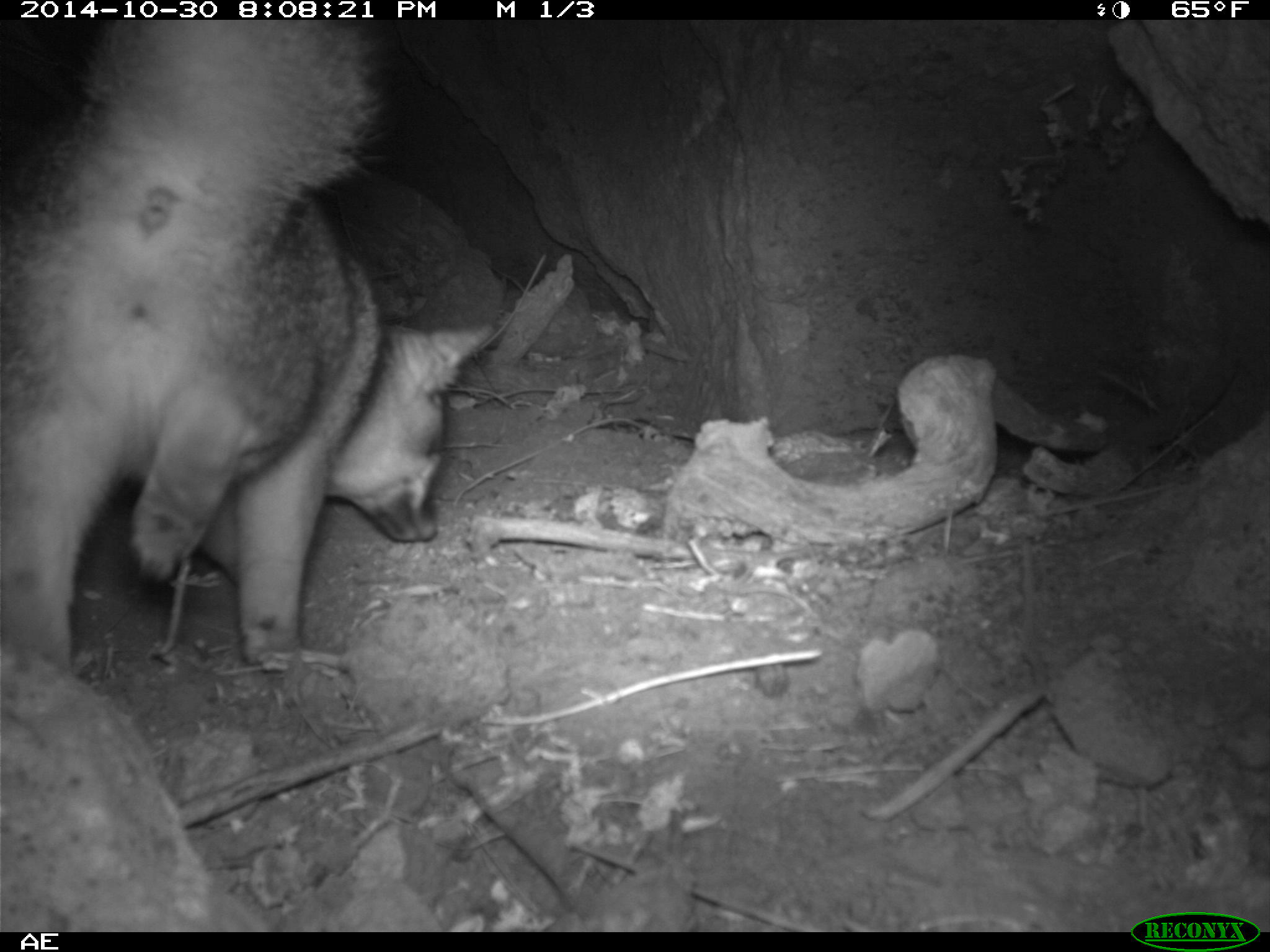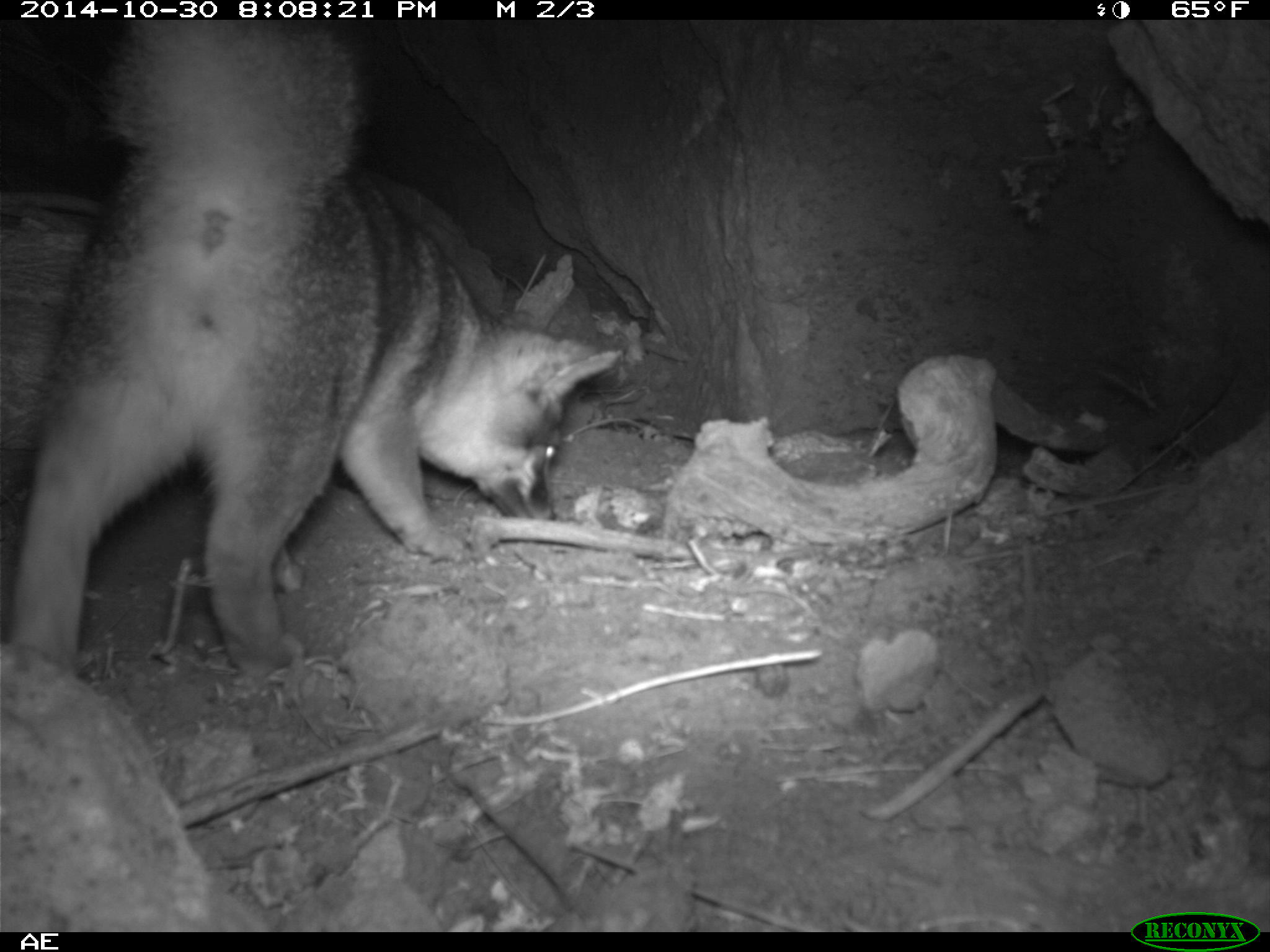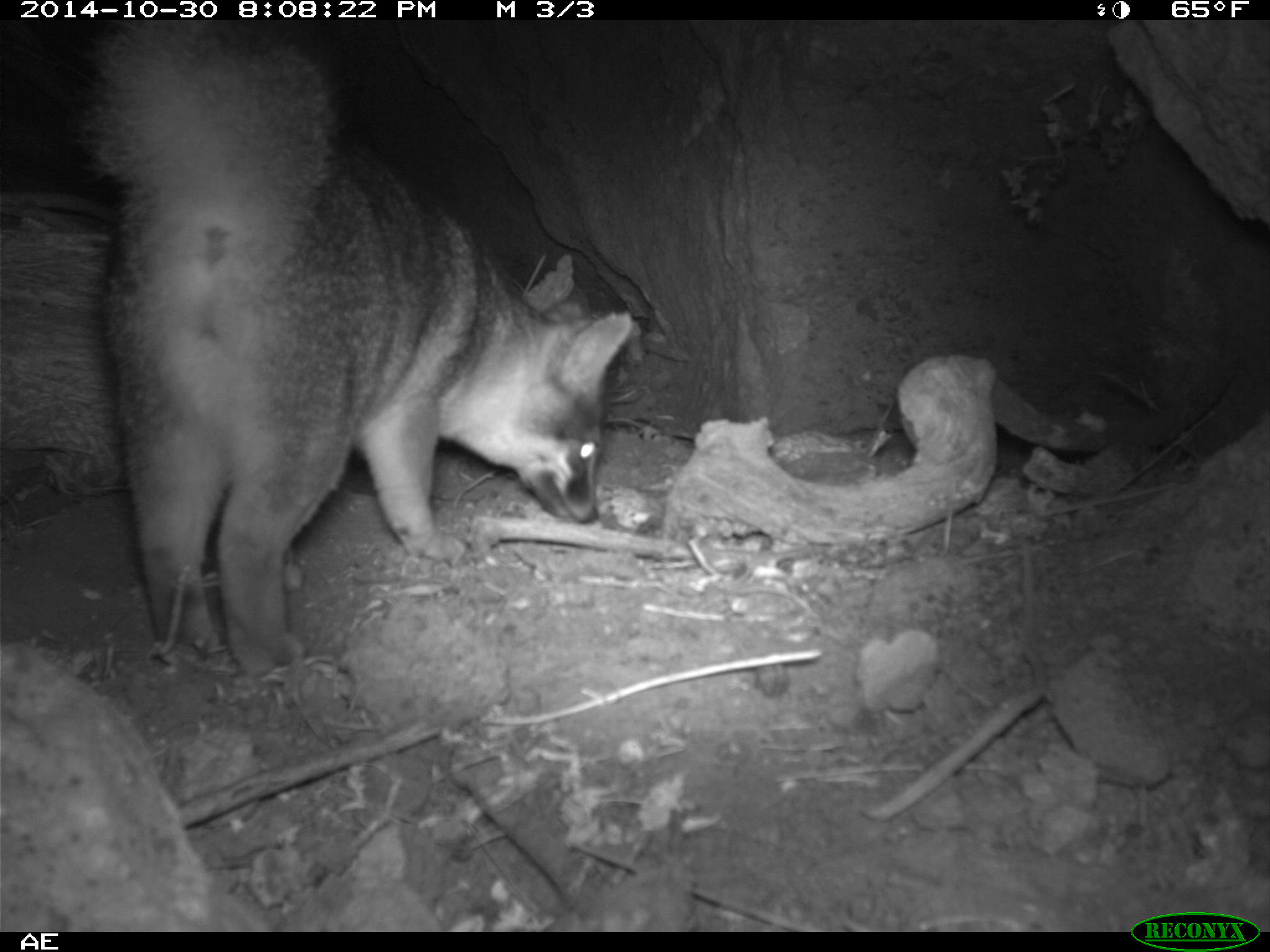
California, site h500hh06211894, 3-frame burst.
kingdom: Animalia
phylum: Chordata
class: Mammalia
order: Carnivora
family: Canidae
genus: Urocyon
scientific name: Urocyon littoralis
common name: island fox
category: fox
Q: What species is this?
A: Fox (island fox) (Urocyon littoralis).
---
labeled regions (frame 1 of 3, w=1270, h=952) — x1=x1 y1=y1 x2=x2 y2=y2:
fox: x1=0 y1=20 x2=498 y2=675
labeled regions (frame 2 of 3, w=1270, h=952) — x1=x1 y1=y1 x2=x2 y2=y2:
fox: x1=11 y1=15 x2=625 y2=679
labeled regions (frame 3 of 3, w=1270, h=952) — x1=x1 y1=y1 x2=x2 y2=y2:
fox: x1=89 y1=15 x2=635 y2=671